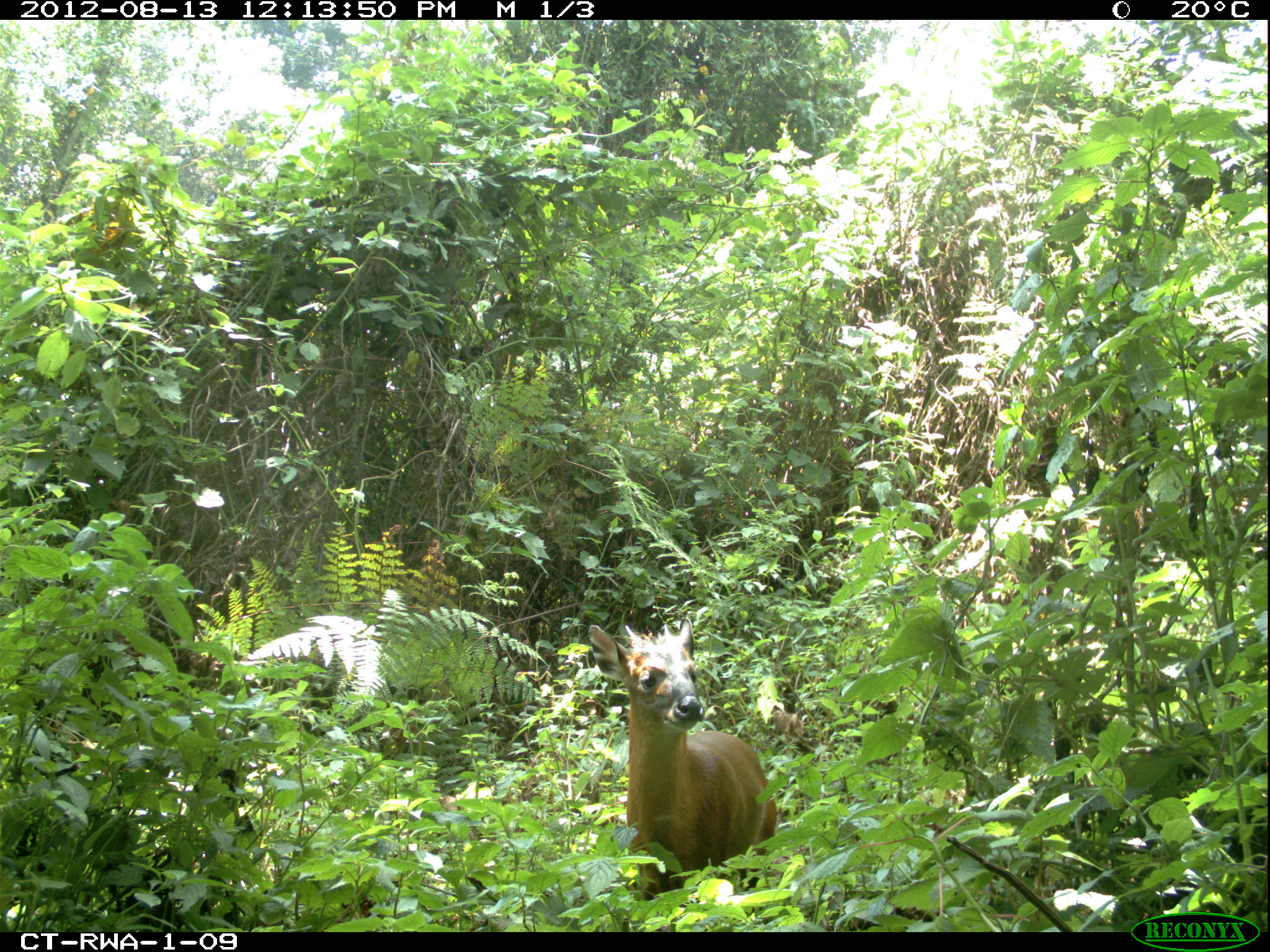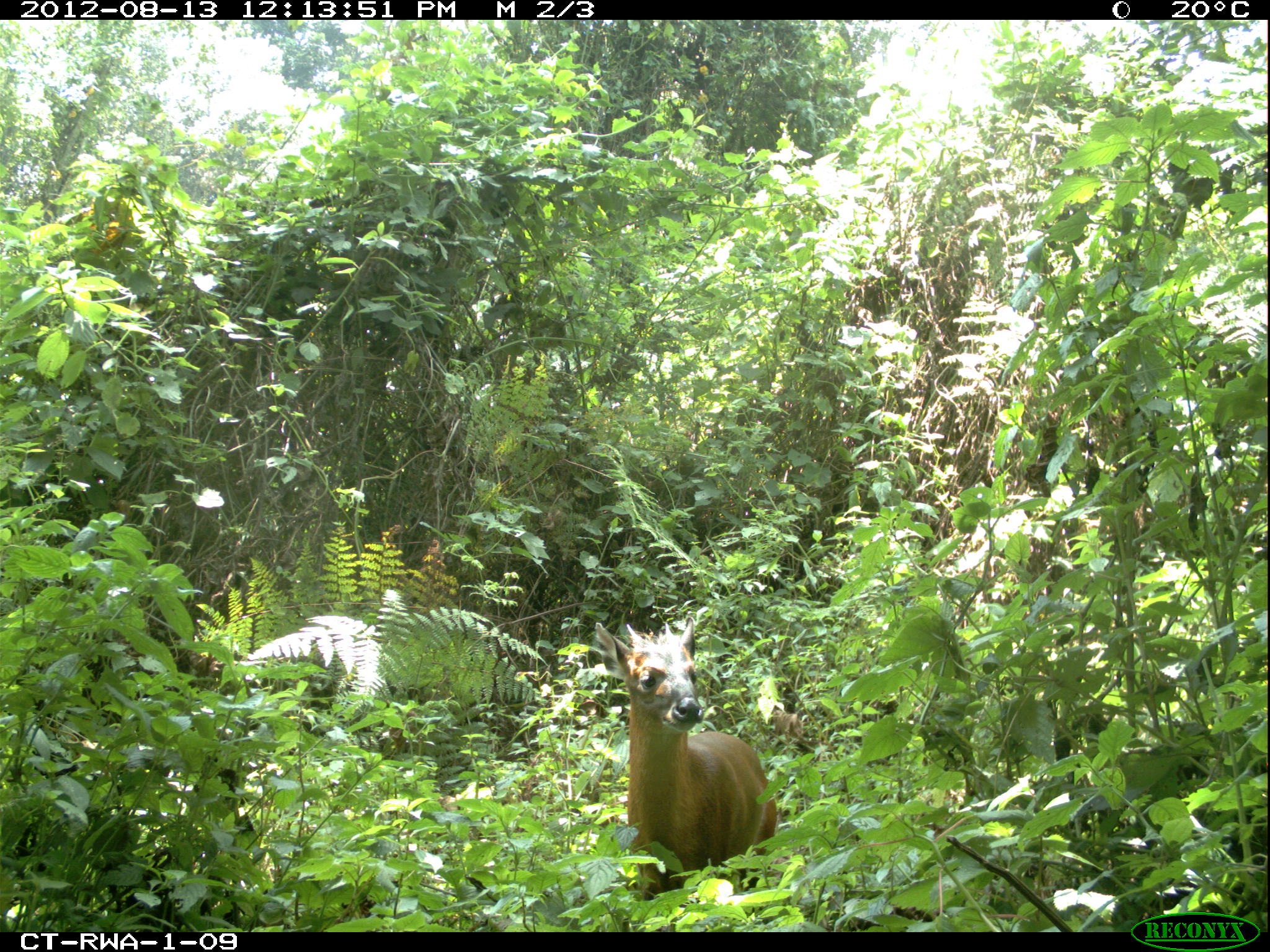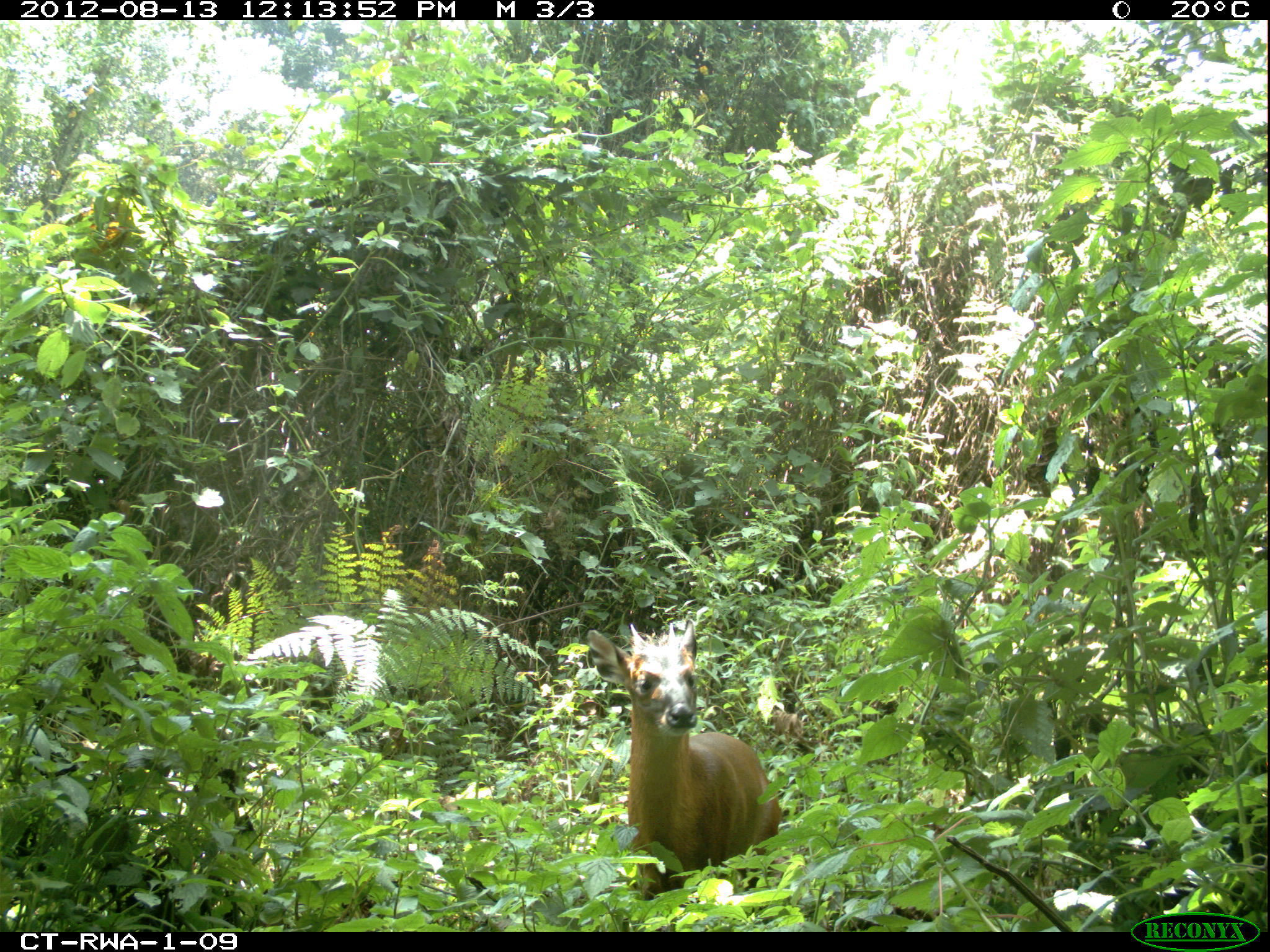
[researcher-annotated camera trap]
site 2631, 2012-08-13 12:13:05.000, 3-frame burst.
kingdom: Animalia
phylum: Chordata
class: Mammalia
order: Artiodactyla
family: Bovidae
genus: Cephalophus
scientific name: Cephalophus nigrifrons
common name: black-fronted duiker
Cephalophus nigrifrons (black-fronted duiker), count 1.